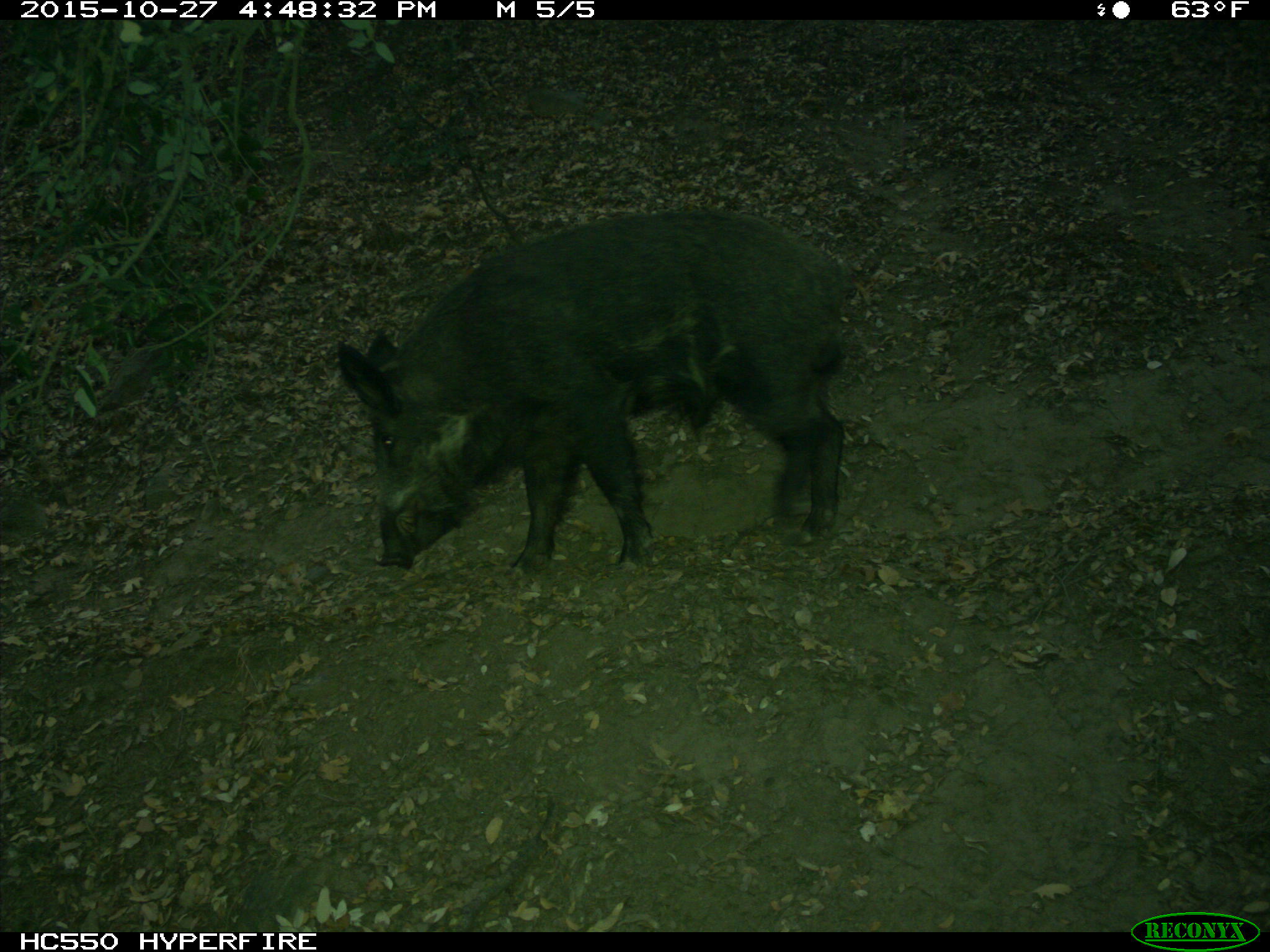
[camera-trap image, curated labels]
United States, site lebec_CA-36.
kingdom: Animalia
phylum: Chordata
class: Mammalia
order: Artiodactyla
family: Suidae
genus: Sus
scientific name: Sus scrofa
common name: wild boar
Sus scrofa (wild boar).